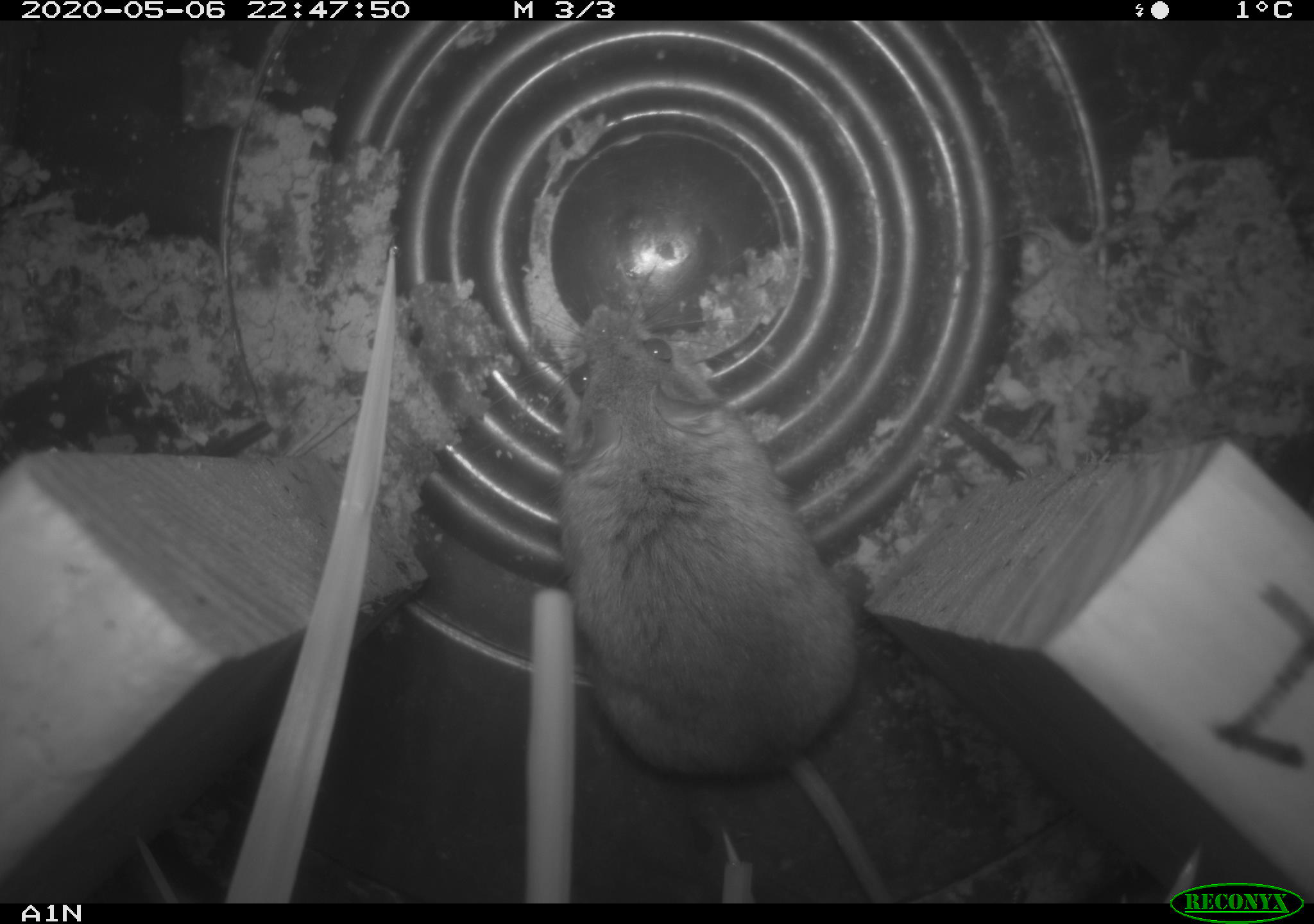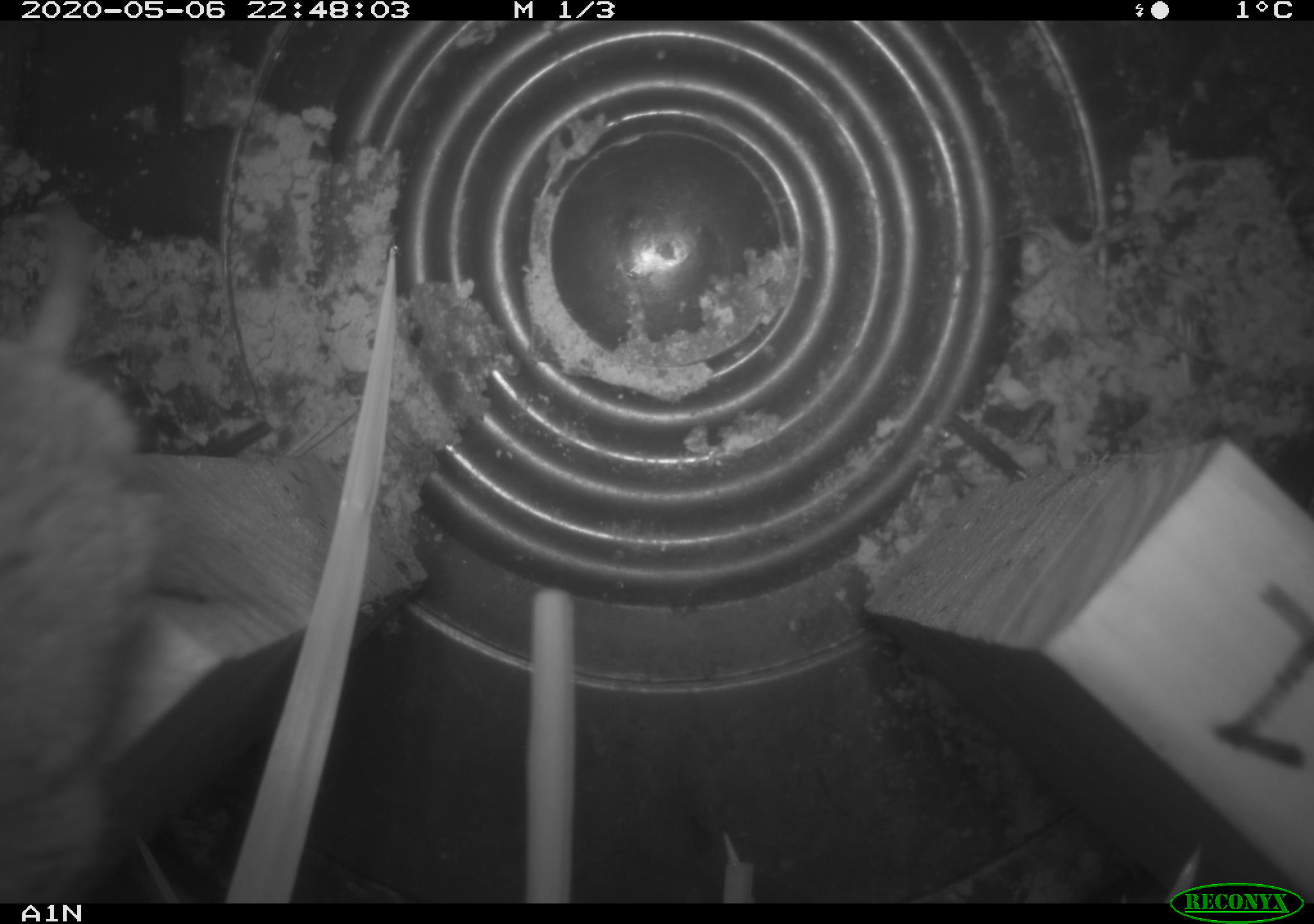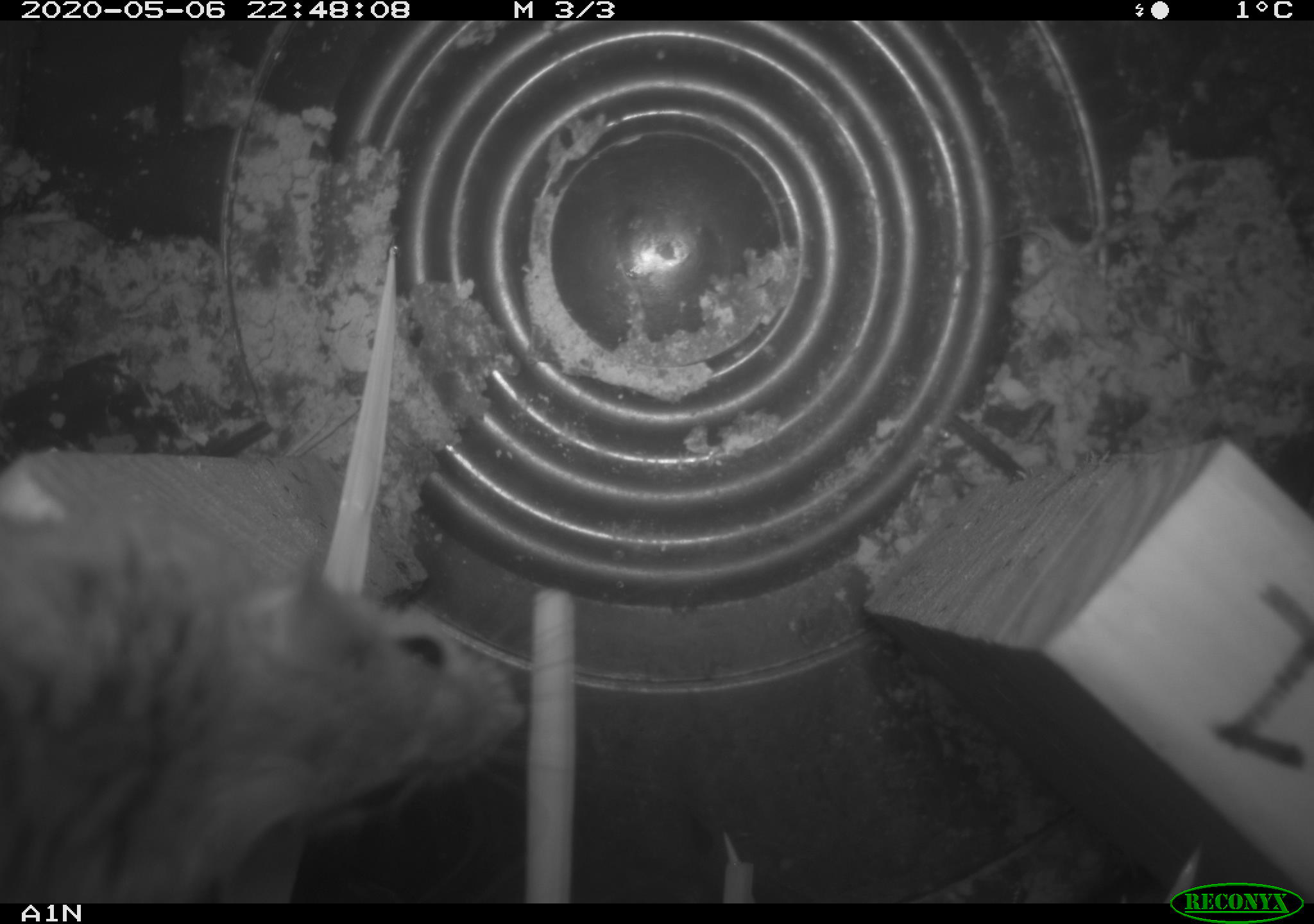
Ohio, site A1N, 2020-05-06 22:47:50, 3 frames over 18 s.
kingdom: Animalia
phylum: Chordata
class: Mammalia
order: Rodentia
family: Cricetidae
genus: Peromyscus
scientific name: Peromyscus leucopus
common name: white-footed mouse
White-footed mouse (Peromyscus leucopus).